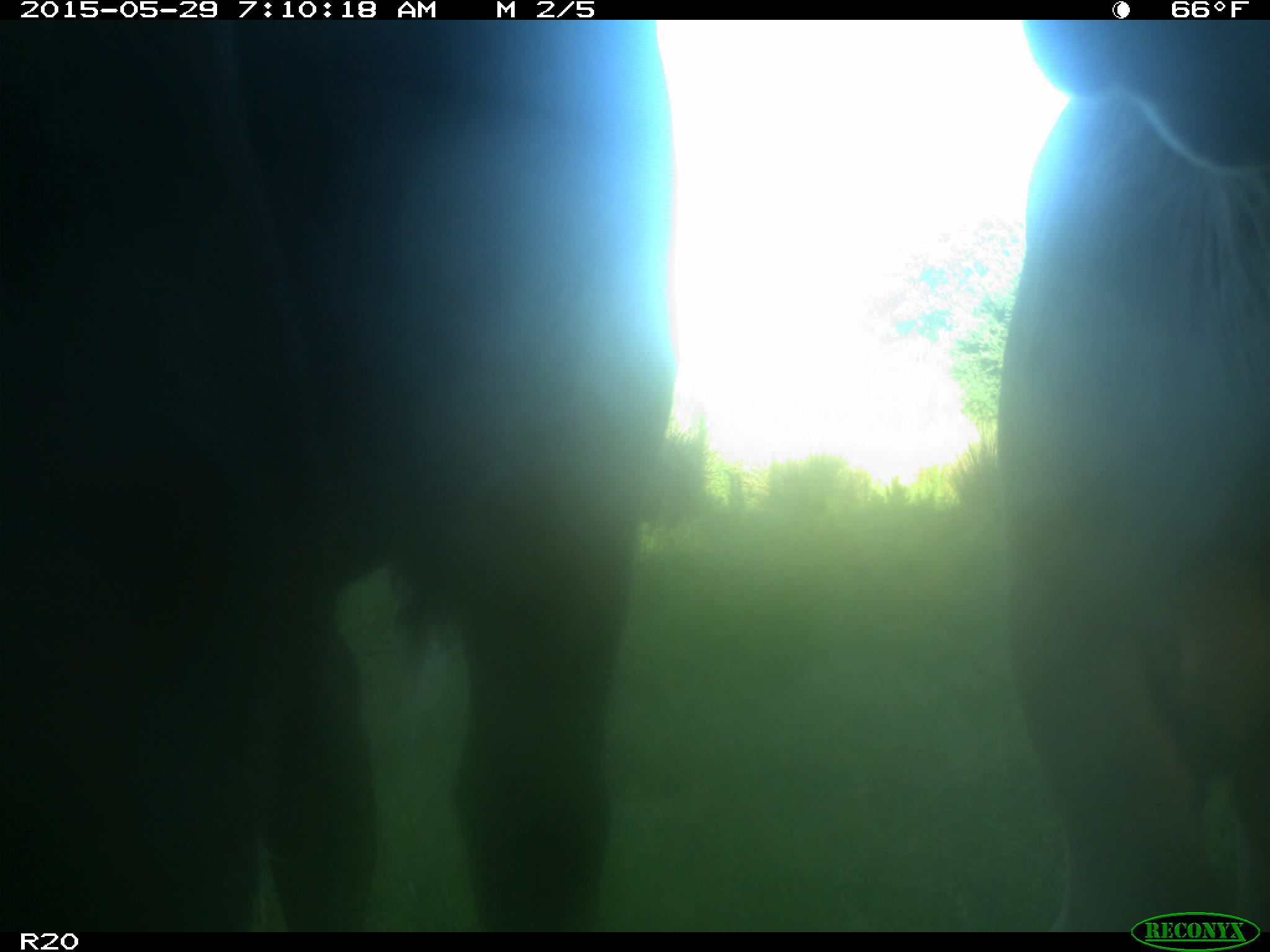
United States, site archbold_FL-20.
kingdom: Animalia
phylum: Chordata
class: Mammalia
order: Artiodactyla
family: Bovidae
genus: Bos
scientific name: Bos taurus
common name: domestic cow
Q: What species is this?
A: Bos taurus (domestic cow).